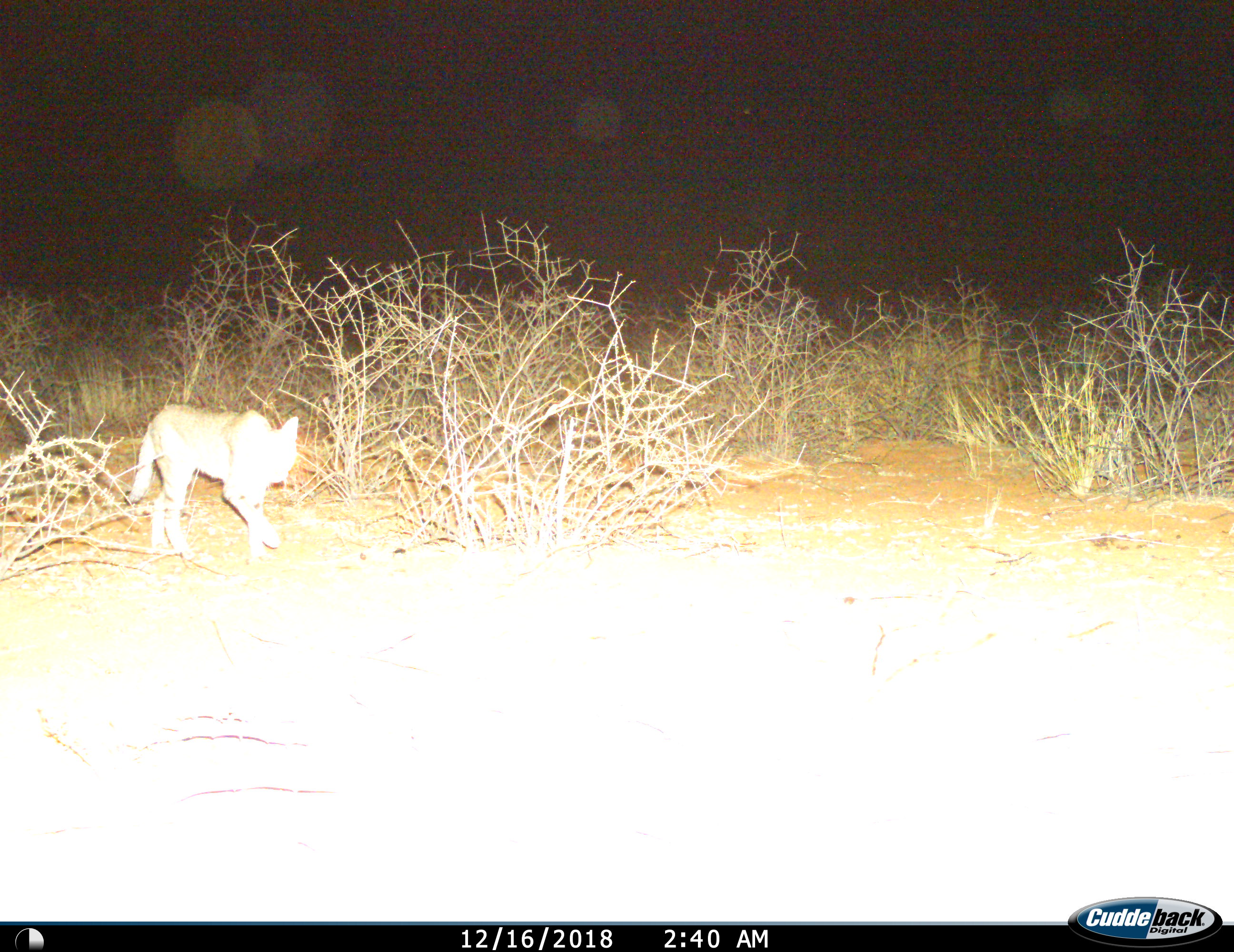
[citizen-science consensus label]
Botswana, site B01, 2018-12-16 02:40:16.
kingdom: Animalia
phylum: Chordata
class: Mammalia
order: Carnivora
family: Felidae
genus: Felis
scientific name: Felis lybica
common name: african wild cat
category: catafricanwild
Catafricanwild (african wild cat) (Felis lybica), count 1. Behavior (volunteer vote fractions): standing 0%, resting 0%, moving 100%, interacting 0%. Young present (vote fraction): 0%. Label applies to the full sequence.